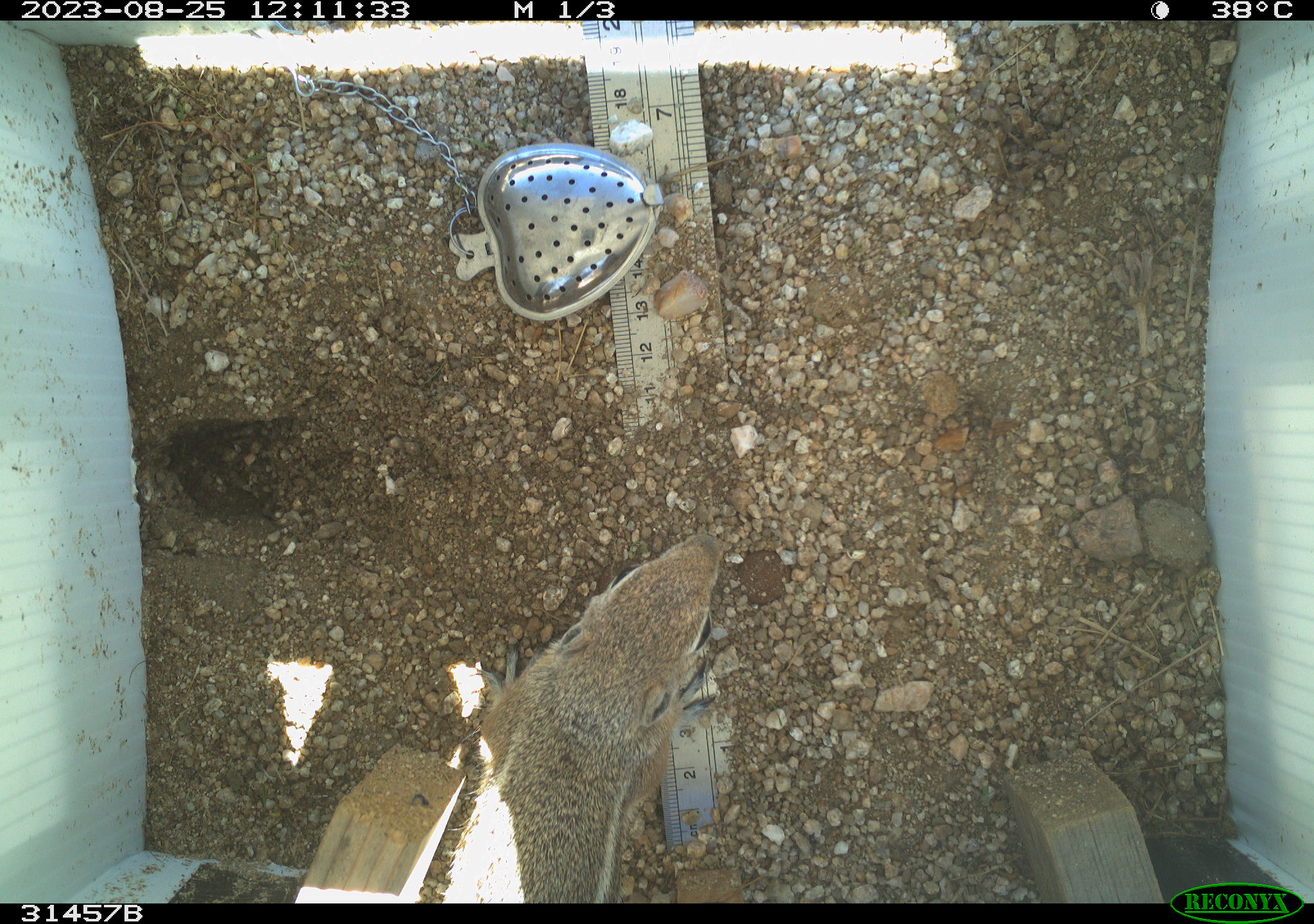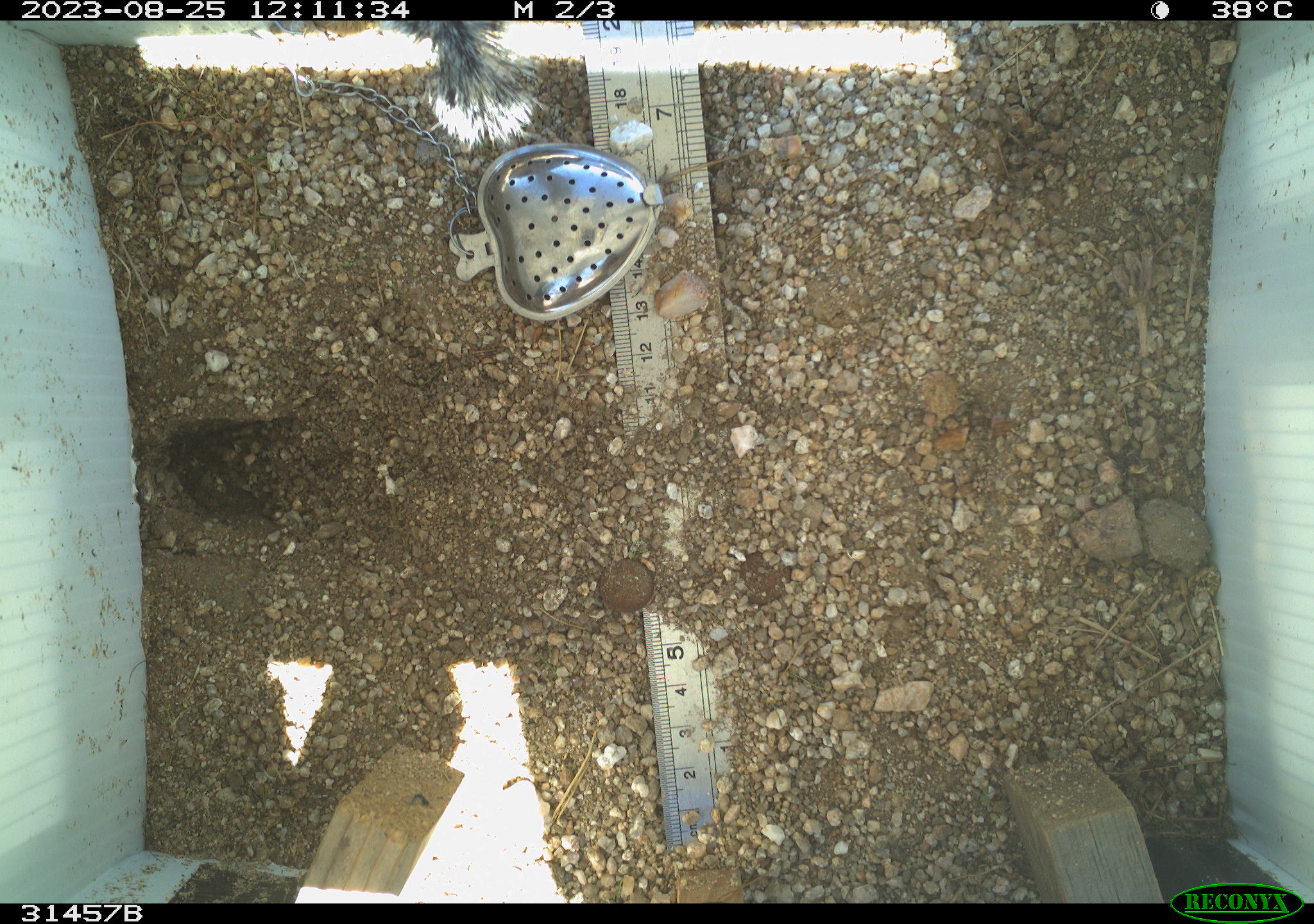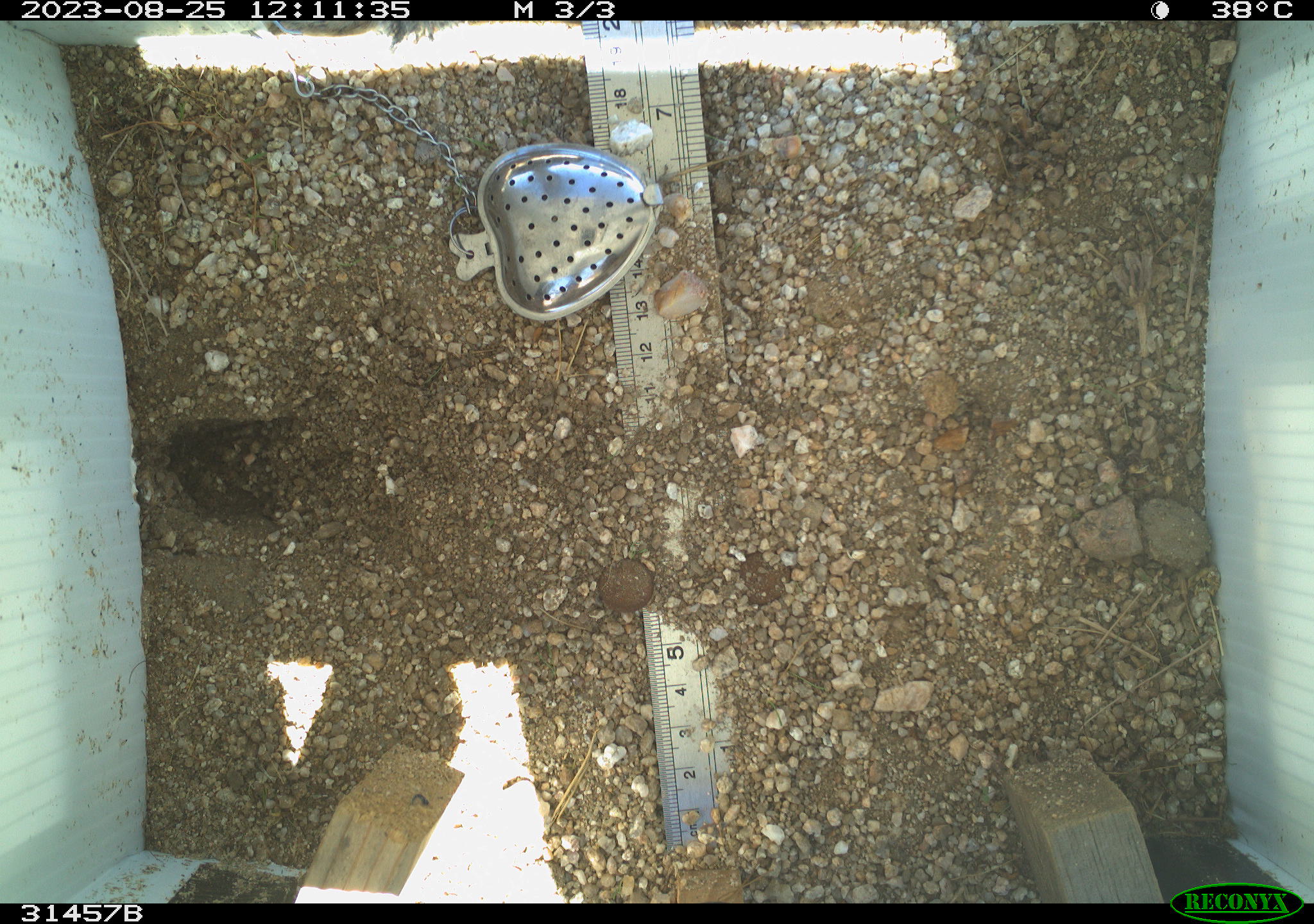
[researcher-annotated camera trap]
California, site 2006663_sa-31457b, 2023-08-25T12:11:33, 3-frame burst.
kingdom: Animalia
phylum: Chordata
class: Mammalia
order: Rodentia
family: Sciuridae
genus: Ammospermophilus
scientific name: Ammospermophilus leucurus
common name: white-tailed antelope squirrel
White-tailed antelope squirrel (Ammospermophilus leucurus).